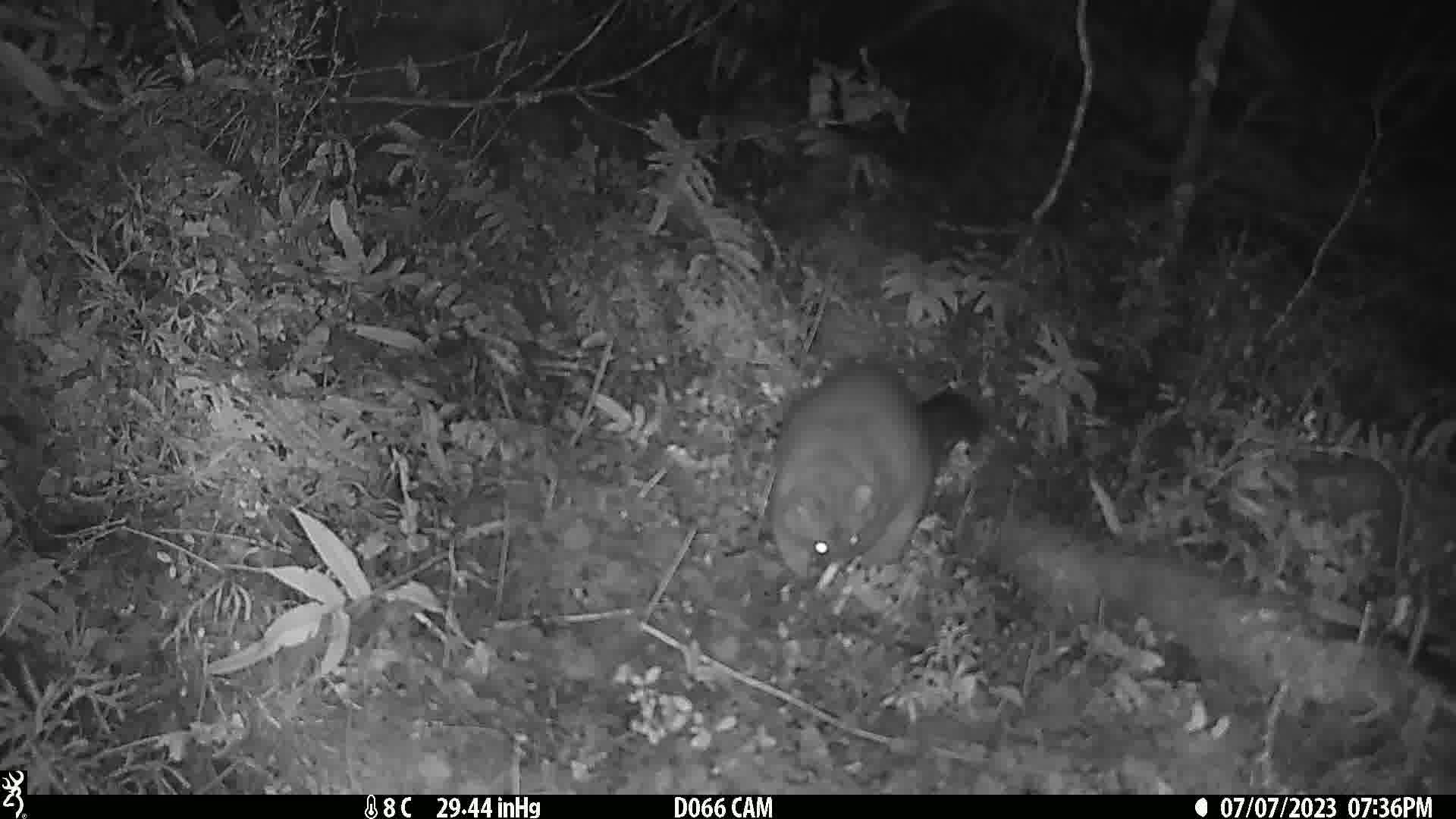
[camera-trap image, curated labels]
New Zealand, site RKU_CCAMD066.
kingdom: Animalia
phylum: Chordata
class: Mammalia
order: Diprotodontia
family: Phalangeridae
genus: Trichosurus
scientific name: Trichosurus vulpecula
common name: common brushtail possum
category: possum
Possum (common brushtail possum) (Trichosurus vulpecula).